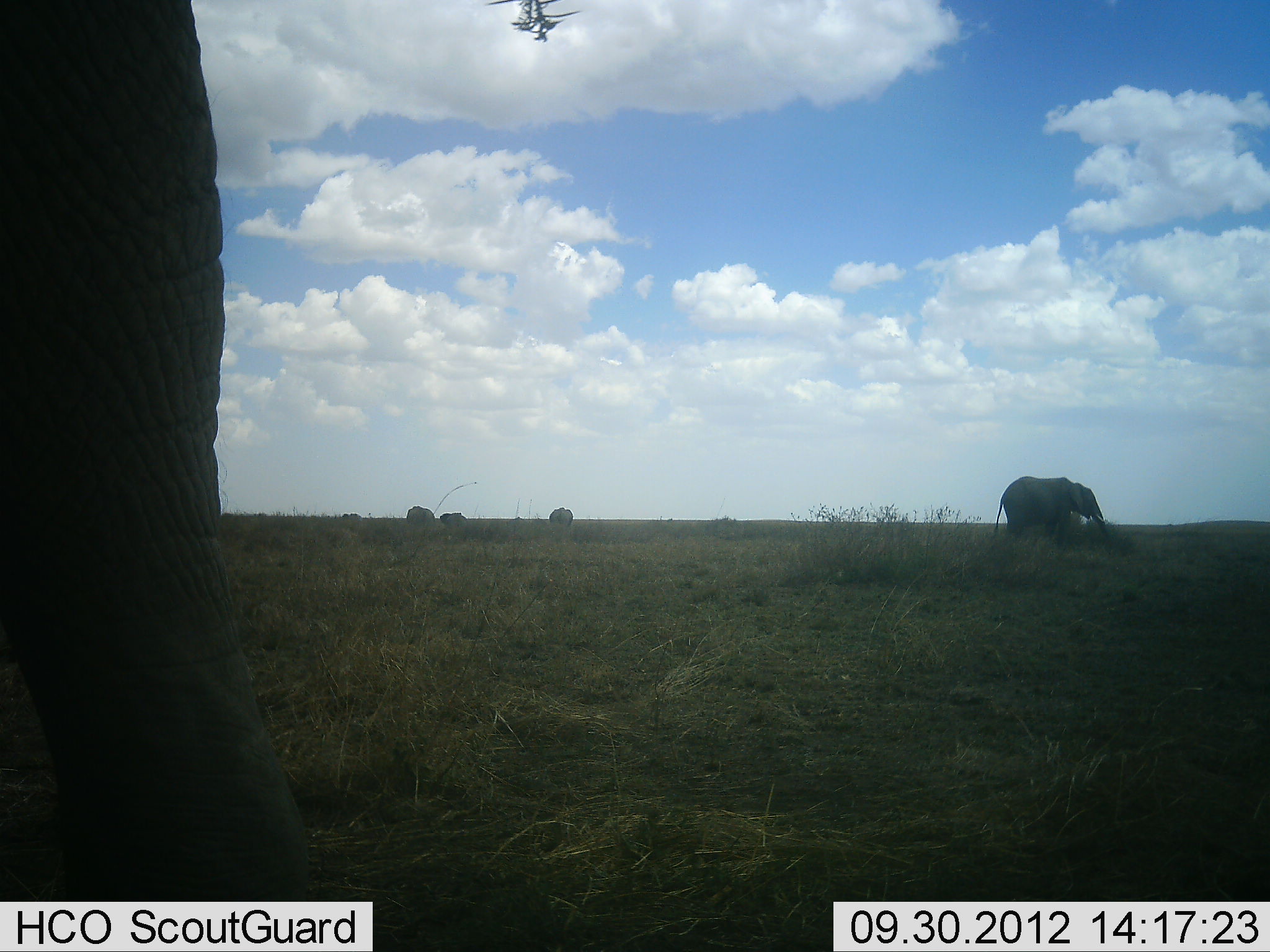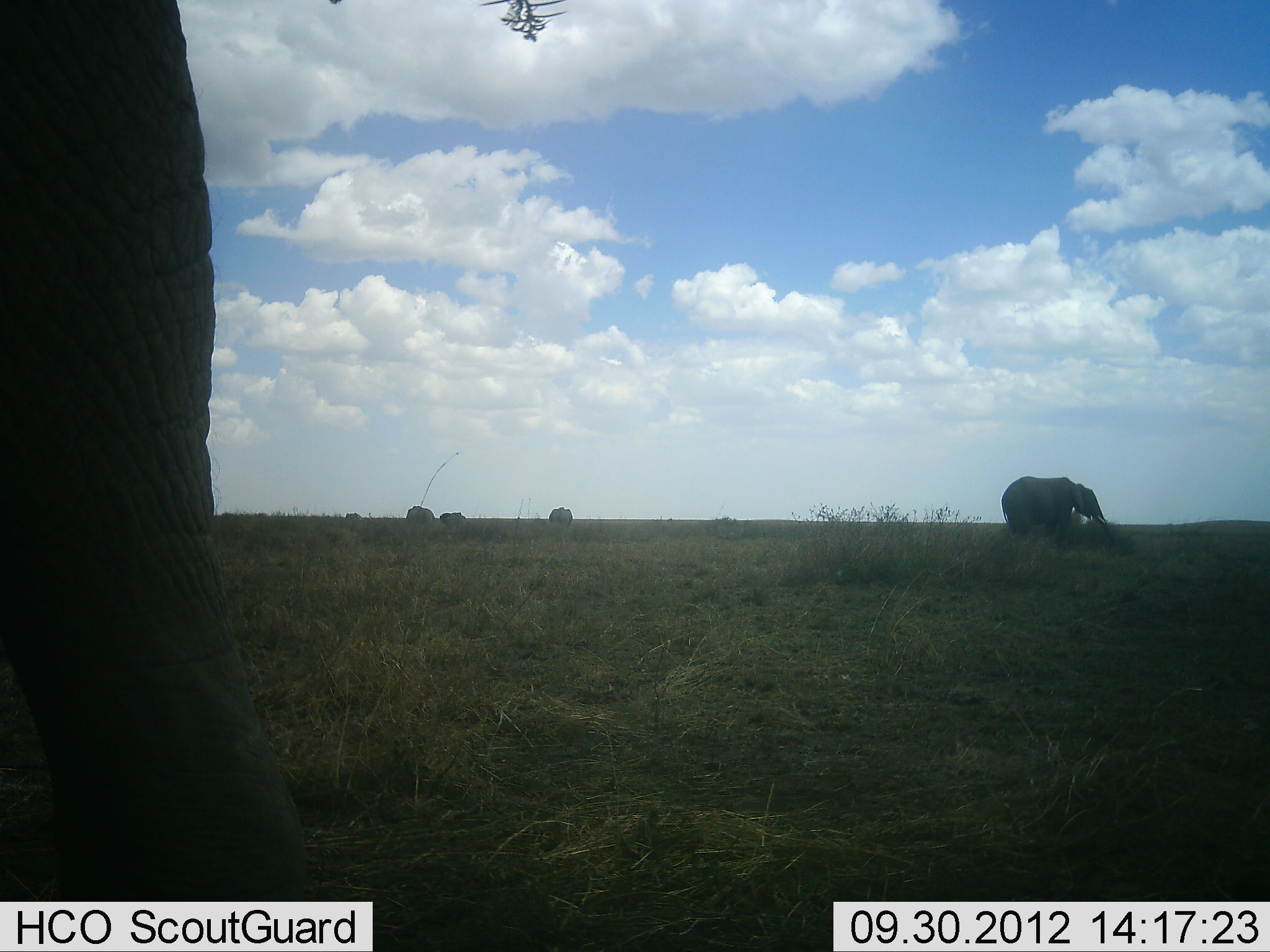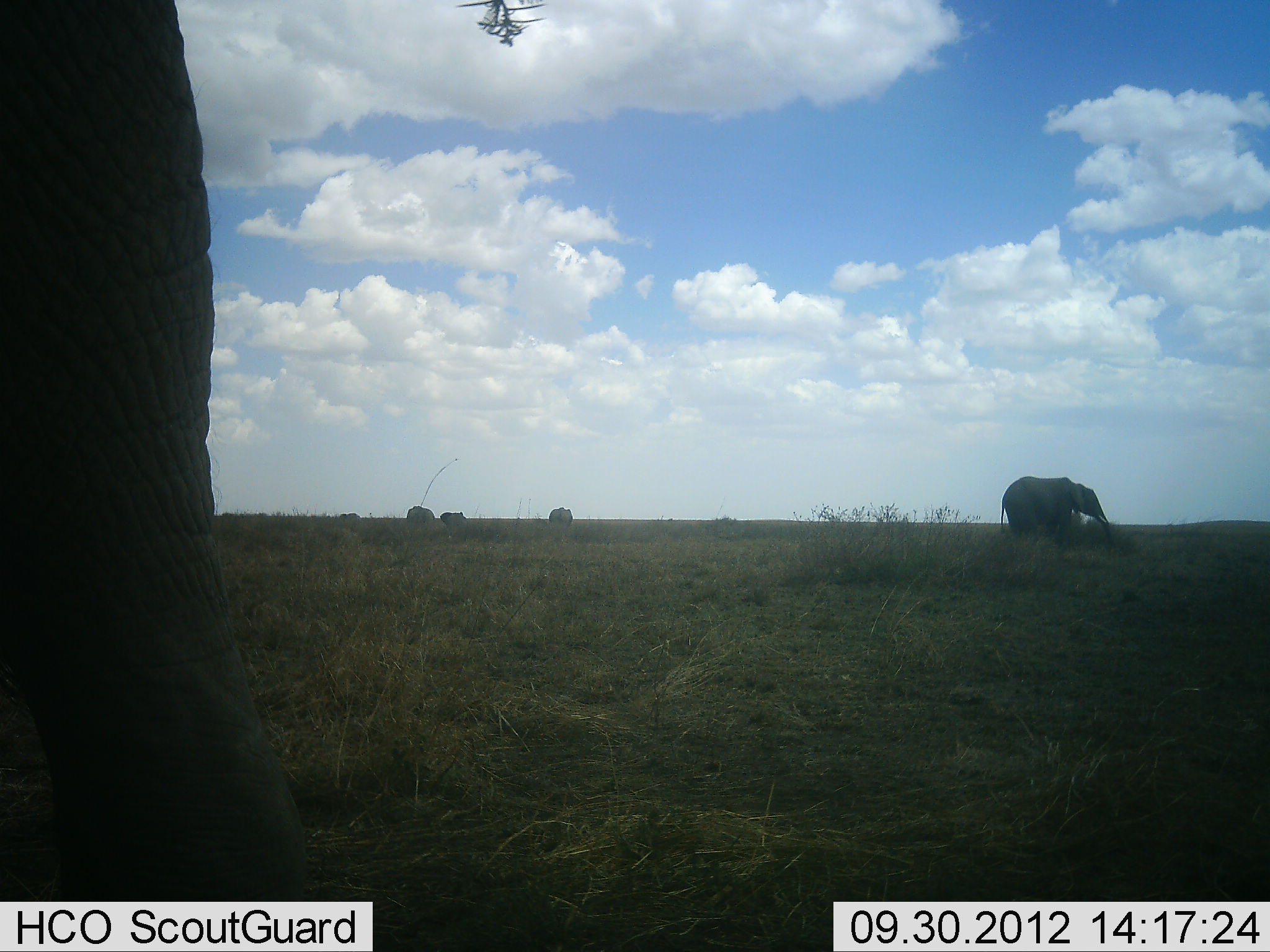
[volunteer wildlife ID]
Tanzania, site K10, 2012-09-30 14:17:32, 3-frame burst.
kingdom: Animalia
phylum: Chordata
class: Mammalia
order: Proboscidea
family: Elephantidae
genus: Loxodonta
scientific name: Loxodonta africana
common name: african bush elephant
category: elephant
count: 5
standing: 82%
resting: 0%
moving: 27%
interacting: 0%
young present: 0%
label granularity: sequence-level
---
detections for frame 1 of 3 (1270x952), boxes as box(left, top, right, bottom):
animal: box(0, 1, 337, 903); box(992, 475, 1112, 545)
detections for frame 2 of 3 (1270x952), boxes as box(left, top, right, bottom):
animal: box(0, 1, 312, 901); box(1000, 475, 1117, 549)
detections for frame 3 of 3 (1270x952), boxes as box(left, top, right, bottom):
animal: box(0, 0, 311, 902); box(999, 475, 1115, 546)